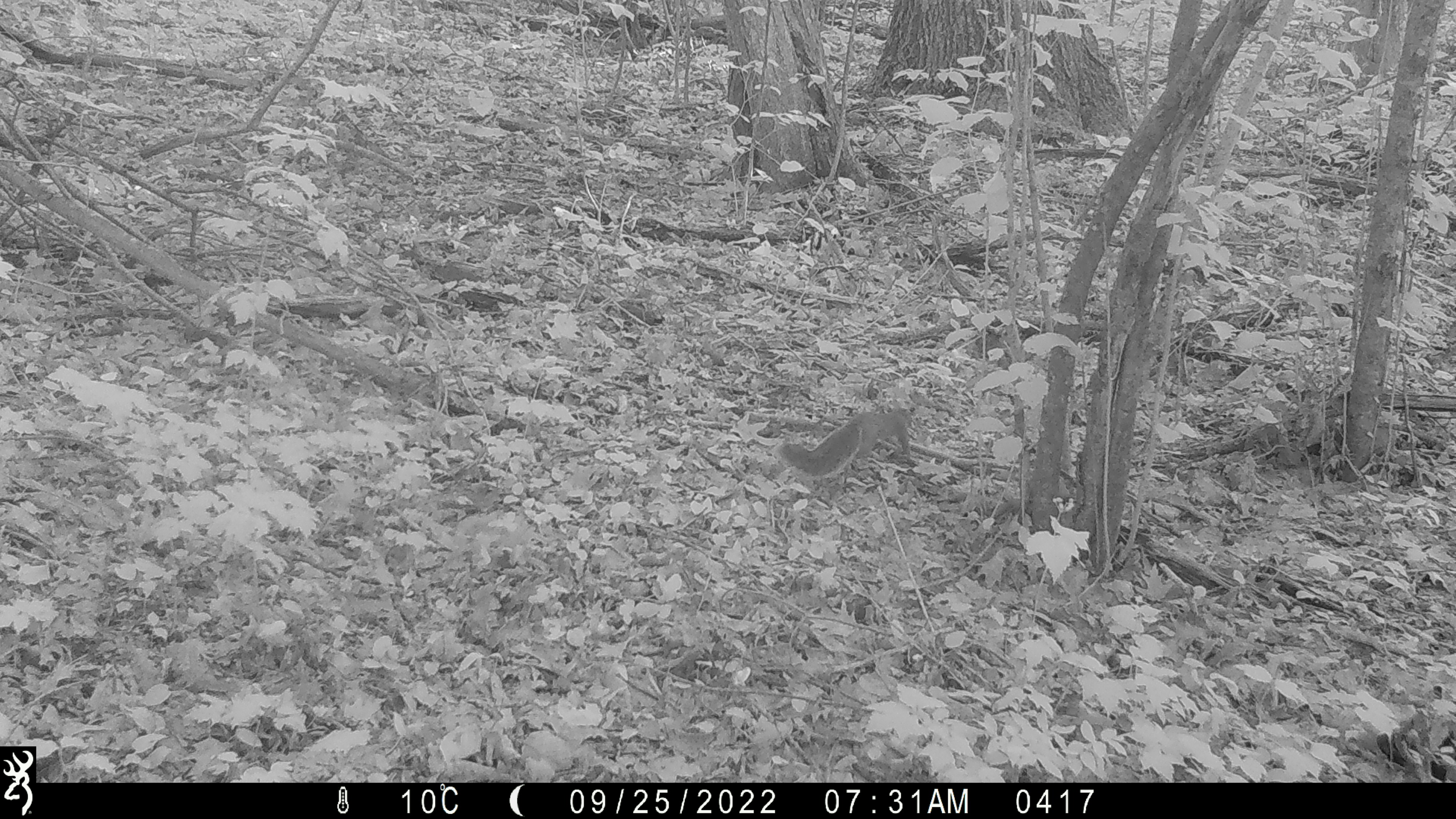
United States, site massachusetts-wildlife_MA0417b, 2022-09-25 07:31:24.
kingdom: Animalia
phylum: Chordata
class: Mammalia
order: Rodentia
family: Sciuridae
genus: Sciurus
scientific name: Sciurus carolinensis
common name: gray squirrel